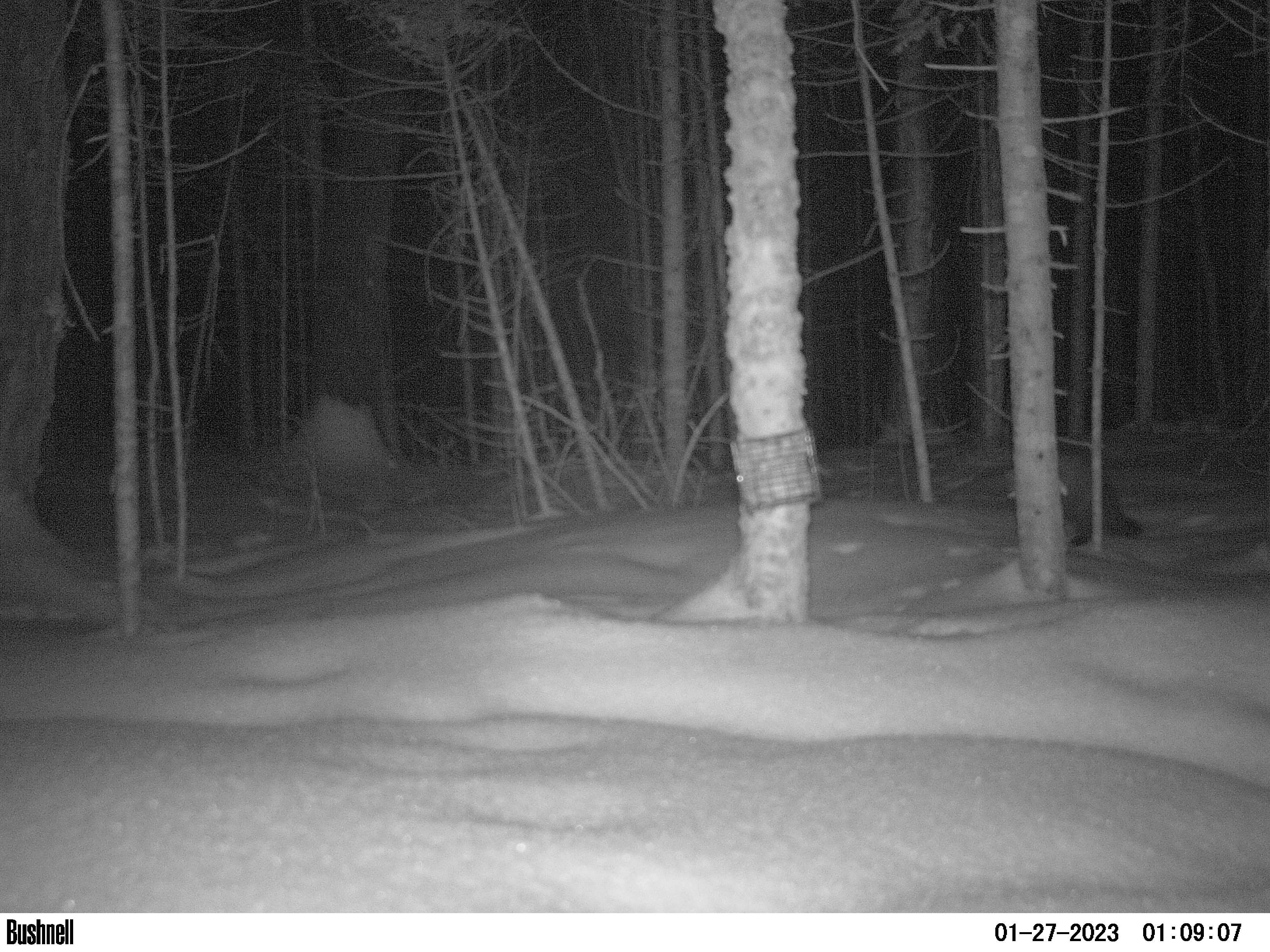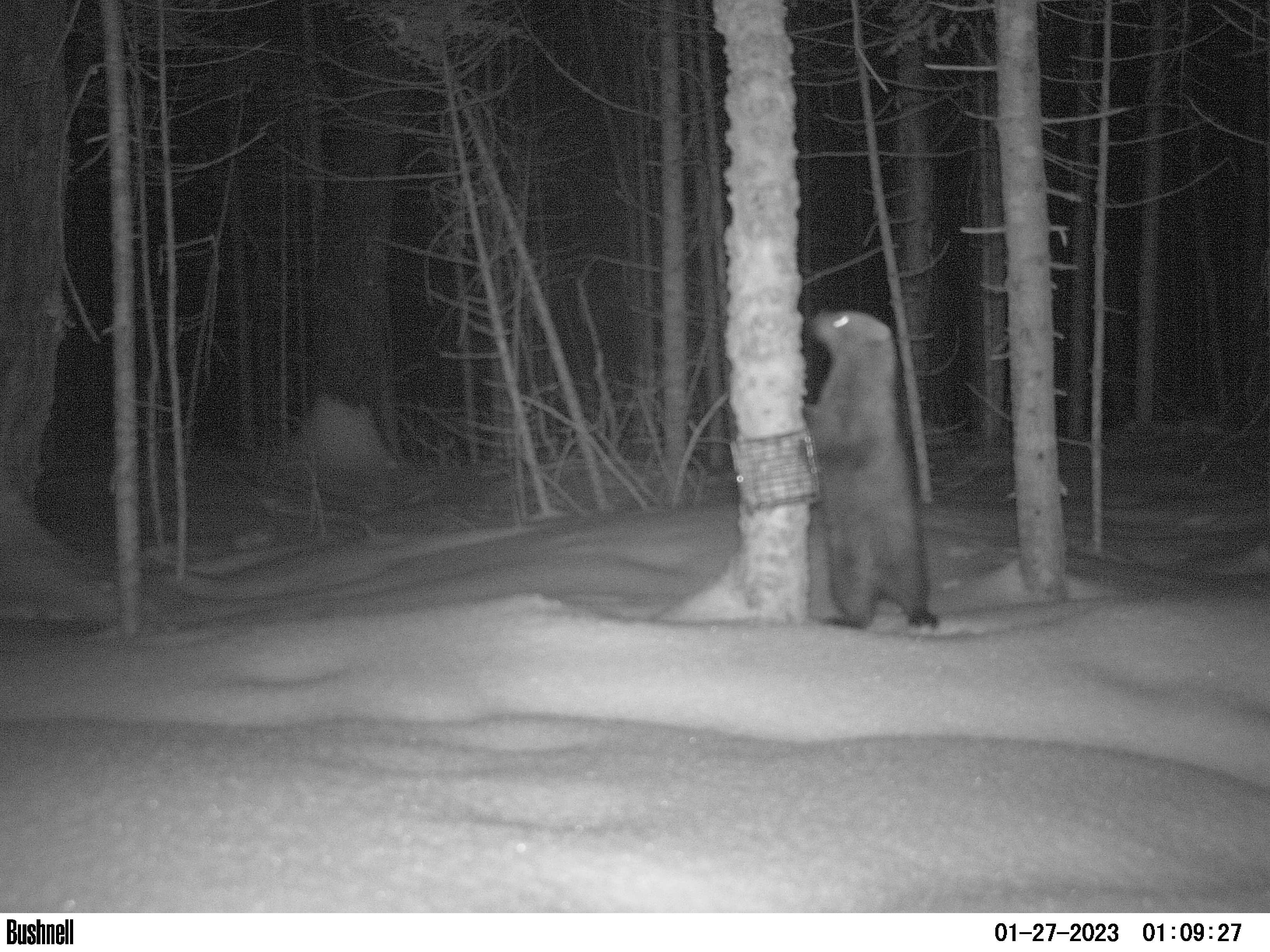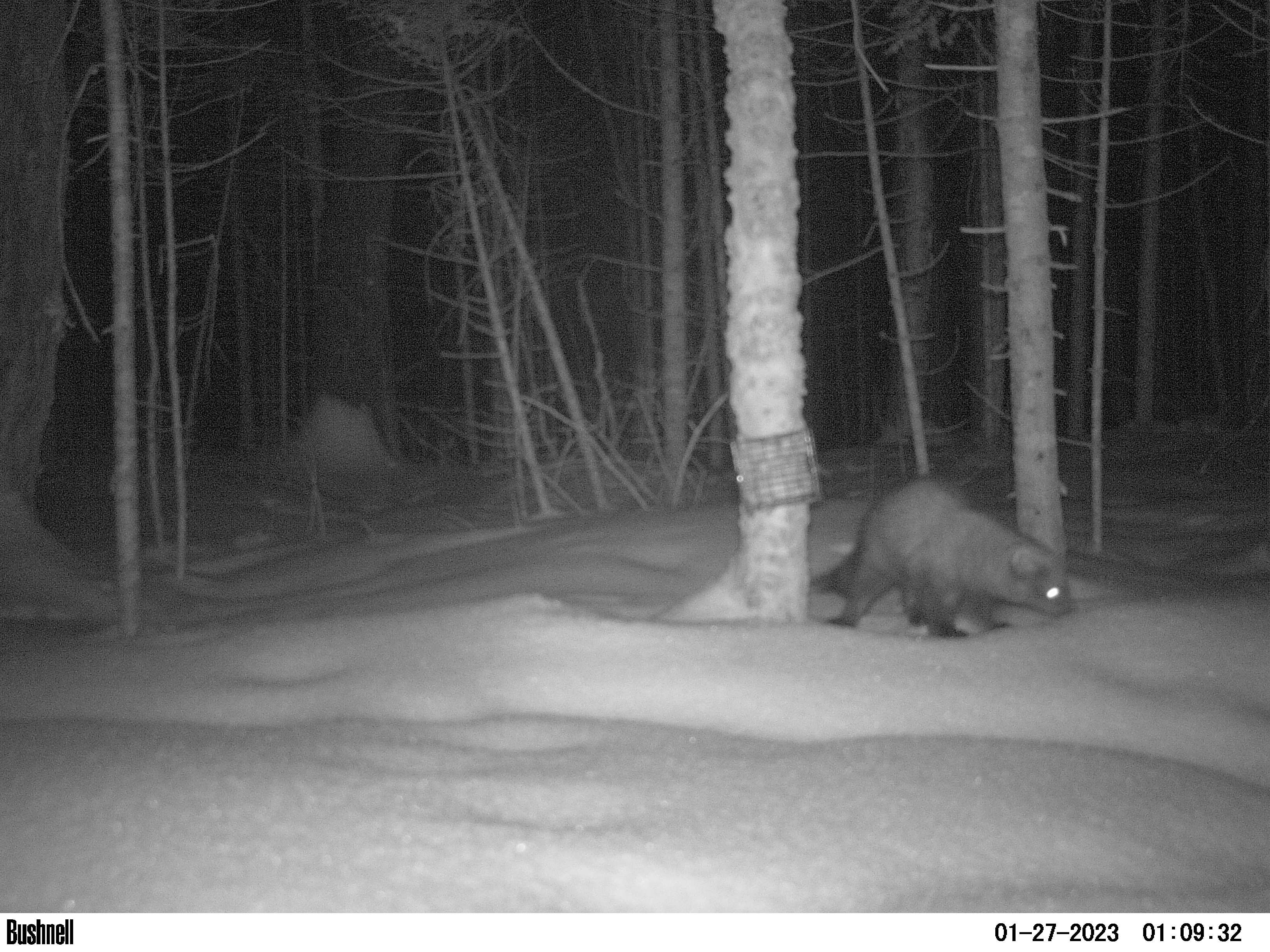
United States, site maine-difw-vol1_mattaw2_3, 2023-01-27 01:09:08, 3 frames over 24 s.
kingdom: Animalia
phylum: Chordata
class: Mammalia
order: Carnivora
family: Mustelidae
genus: Pekania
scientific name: Pekania pennanti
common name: fisher